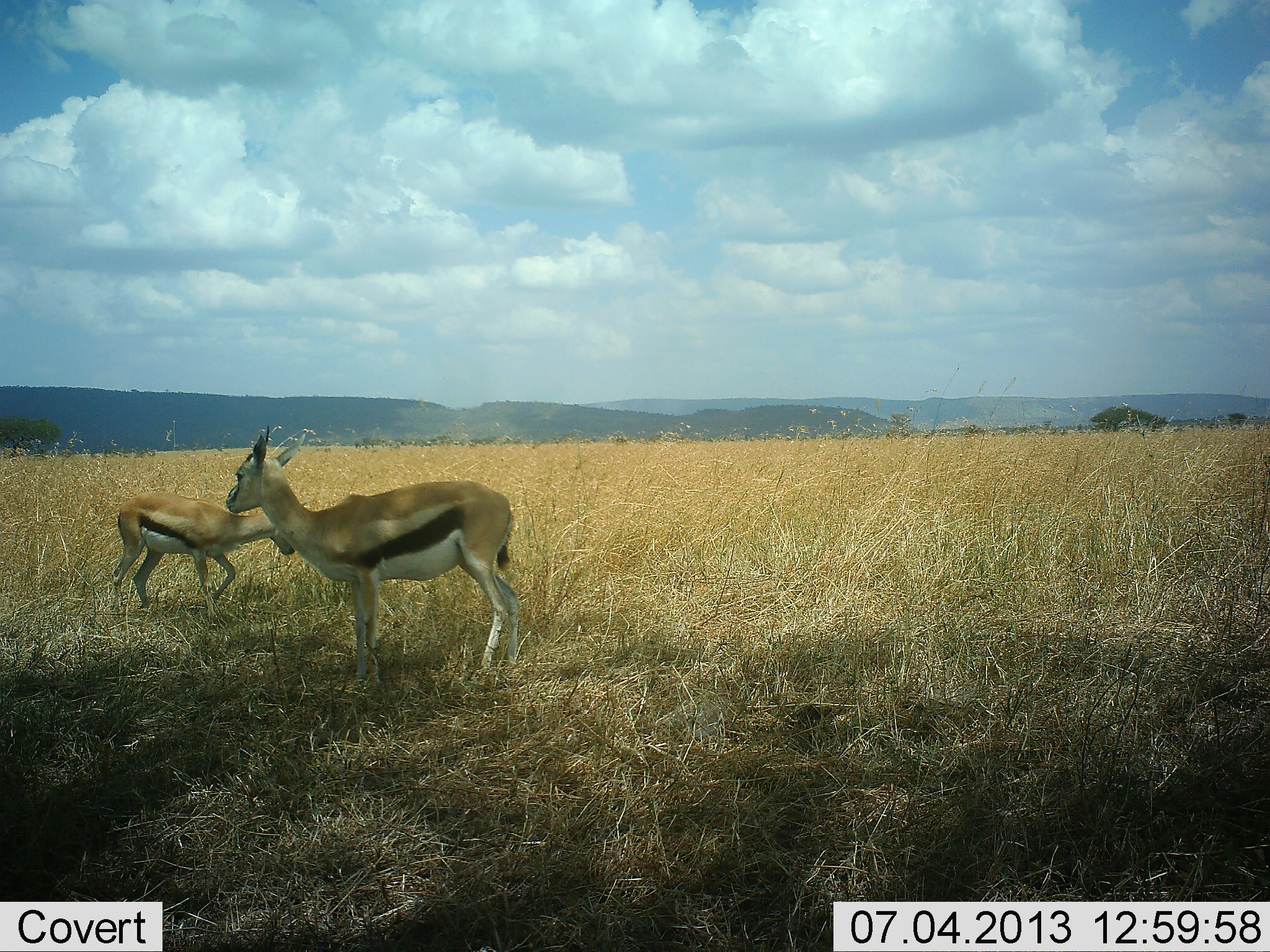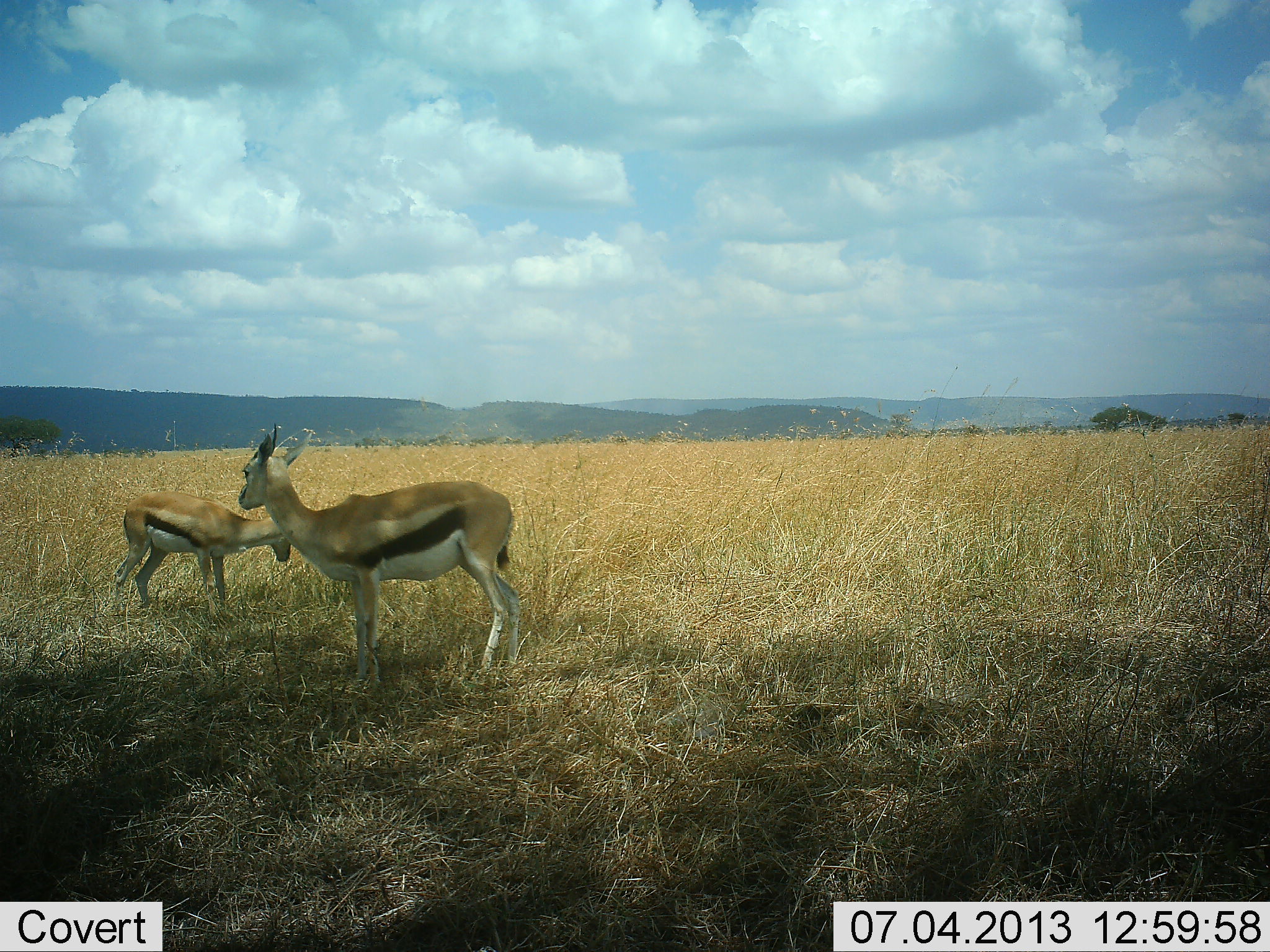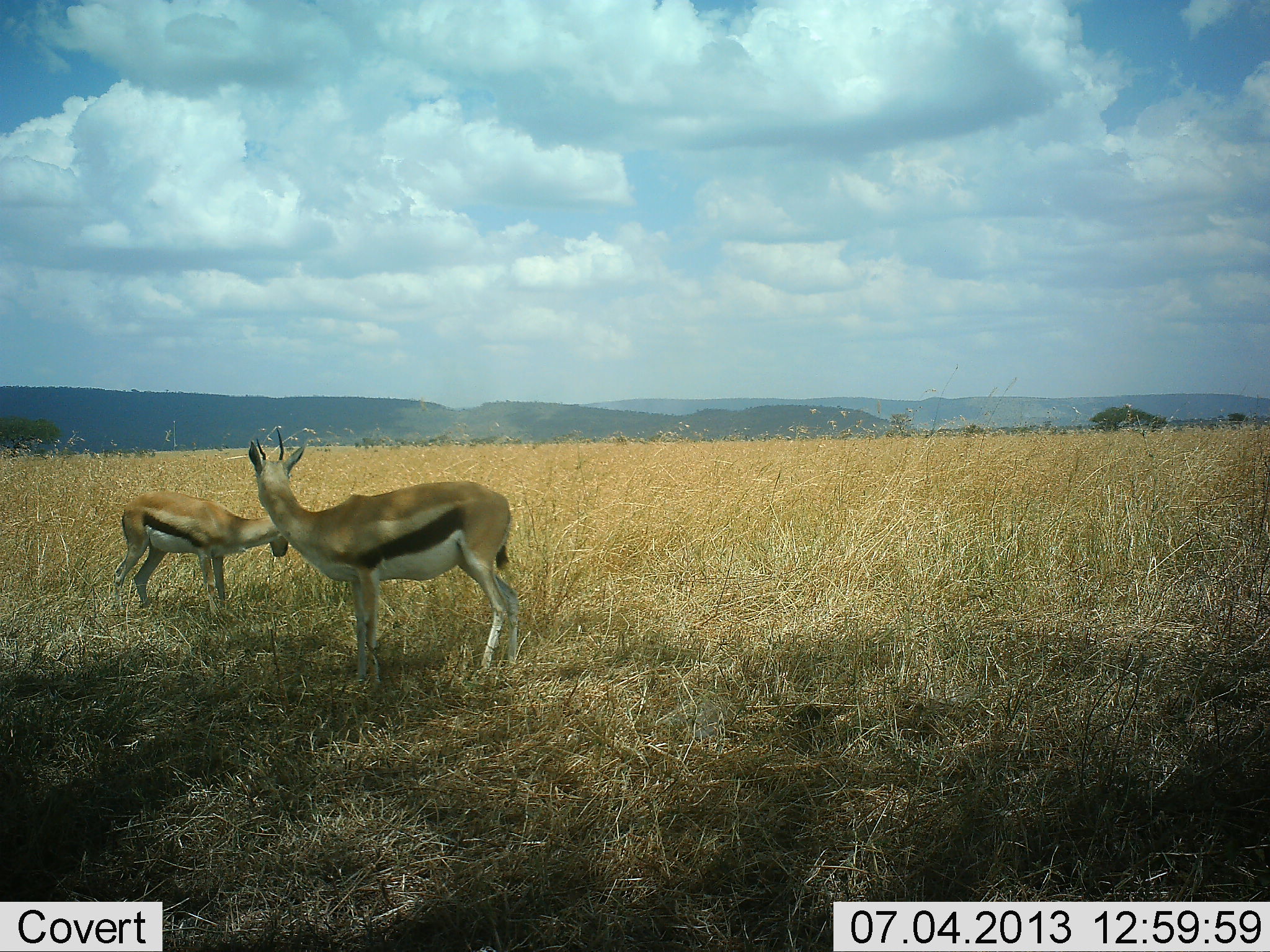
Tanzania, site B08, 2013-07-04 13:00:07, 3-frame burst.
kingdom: Animalia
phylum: Chordata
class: Mammalia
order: Artiodactyla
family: Bovidae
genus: Eudorcas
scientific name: Eudorcas thomsonii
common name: thomson's gazelle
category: gazellethomsons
Gazellethomsons (thomson's gazelle) (Eudorcas thomsonii), count 2. Behavior (volunteer vote fractions): standing 89%, resting 0%, moving 0%, interacting 4%. Young present (vote fraction): 22%. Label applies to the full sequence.